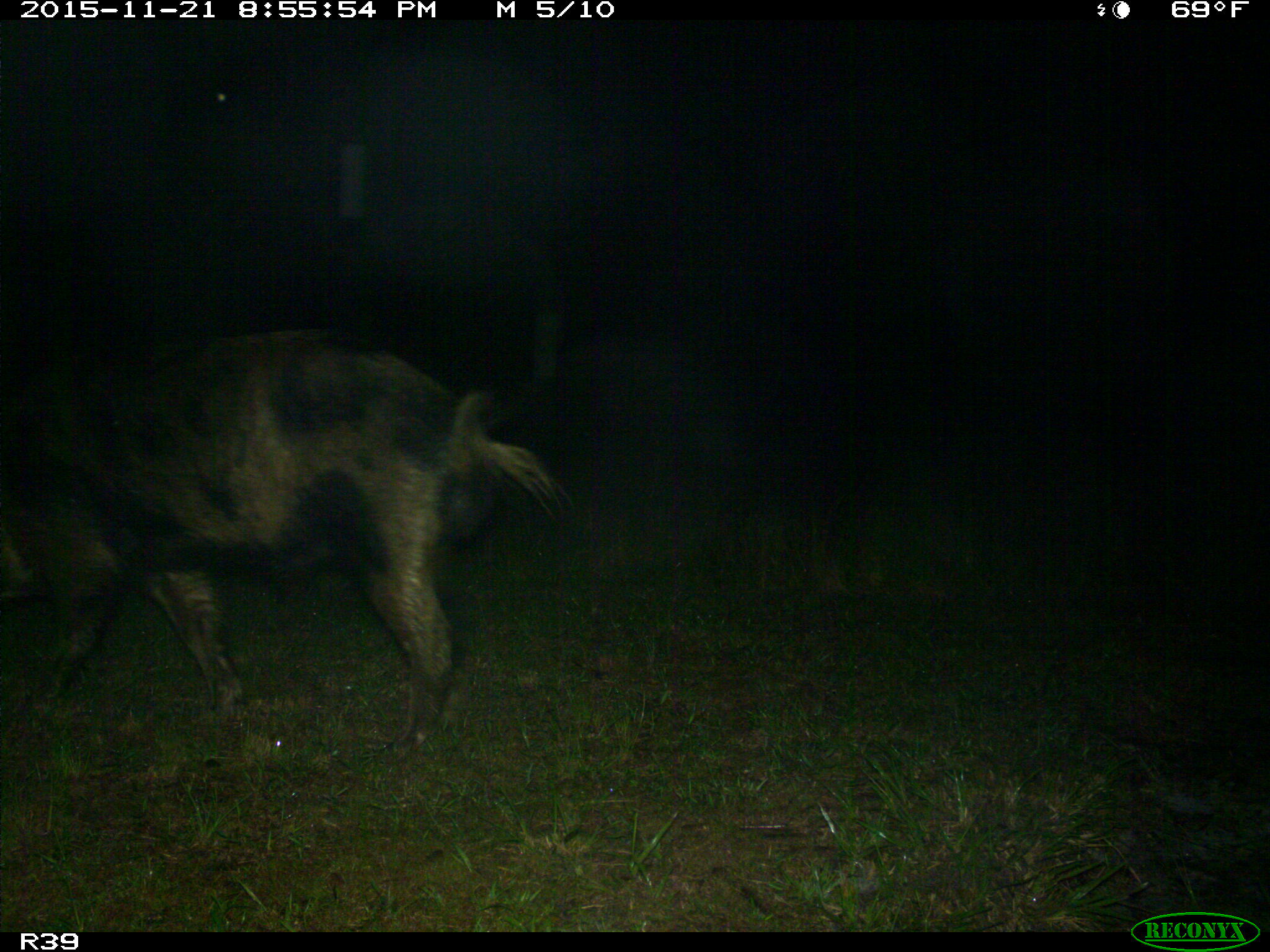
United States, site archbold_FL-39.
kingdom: Animalia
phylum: Chordata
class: Mammalia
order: Artiodactyla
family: Suidae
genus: Sus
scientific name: Sus scrofa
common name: wild boar